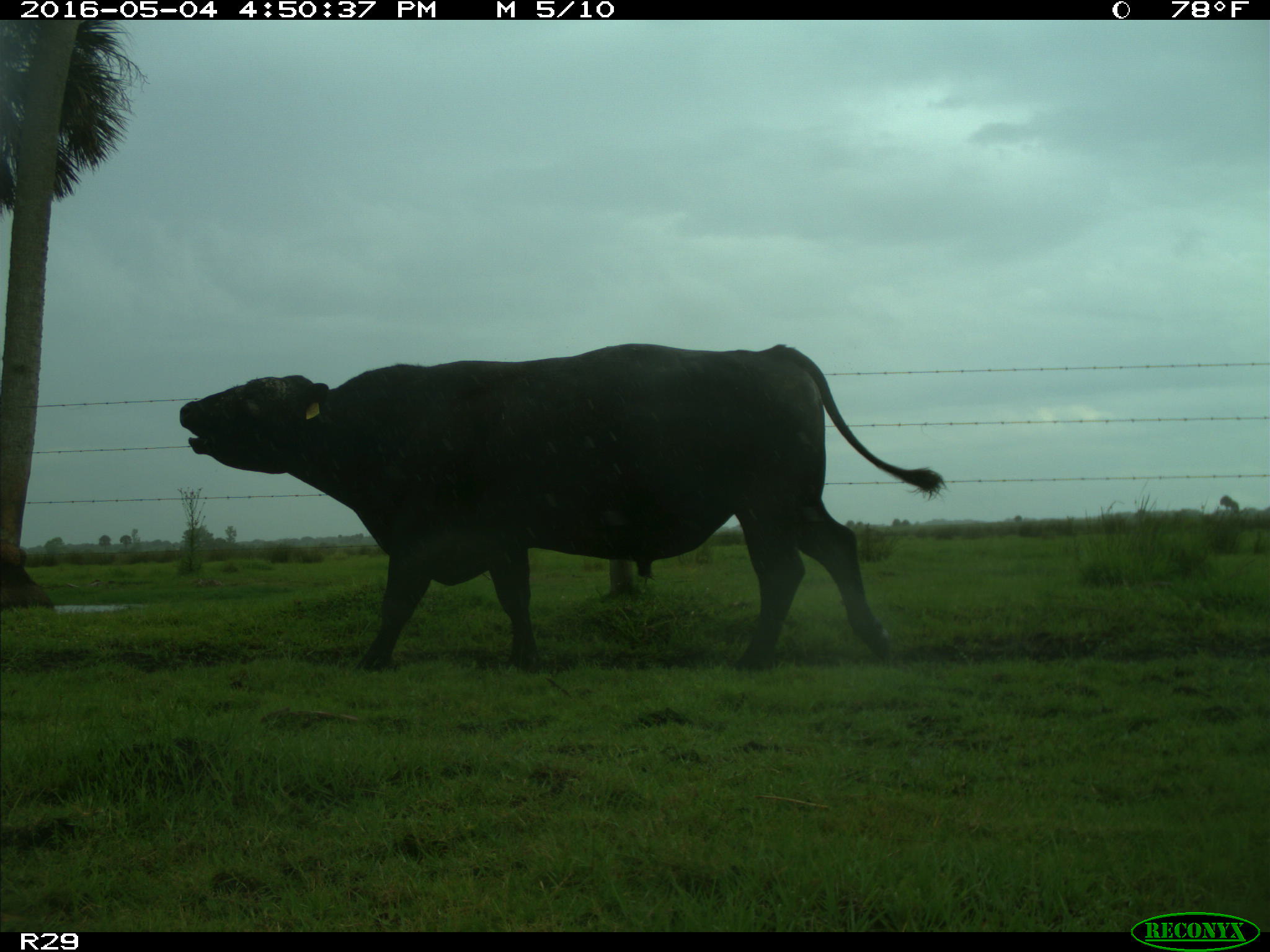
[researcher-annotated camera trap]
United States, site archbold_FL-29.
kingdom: Animalia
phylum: Chordata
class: Mammalia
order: Artiodactyla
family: Bovidae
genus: Bos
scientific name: Bos taurus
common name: domestic cow